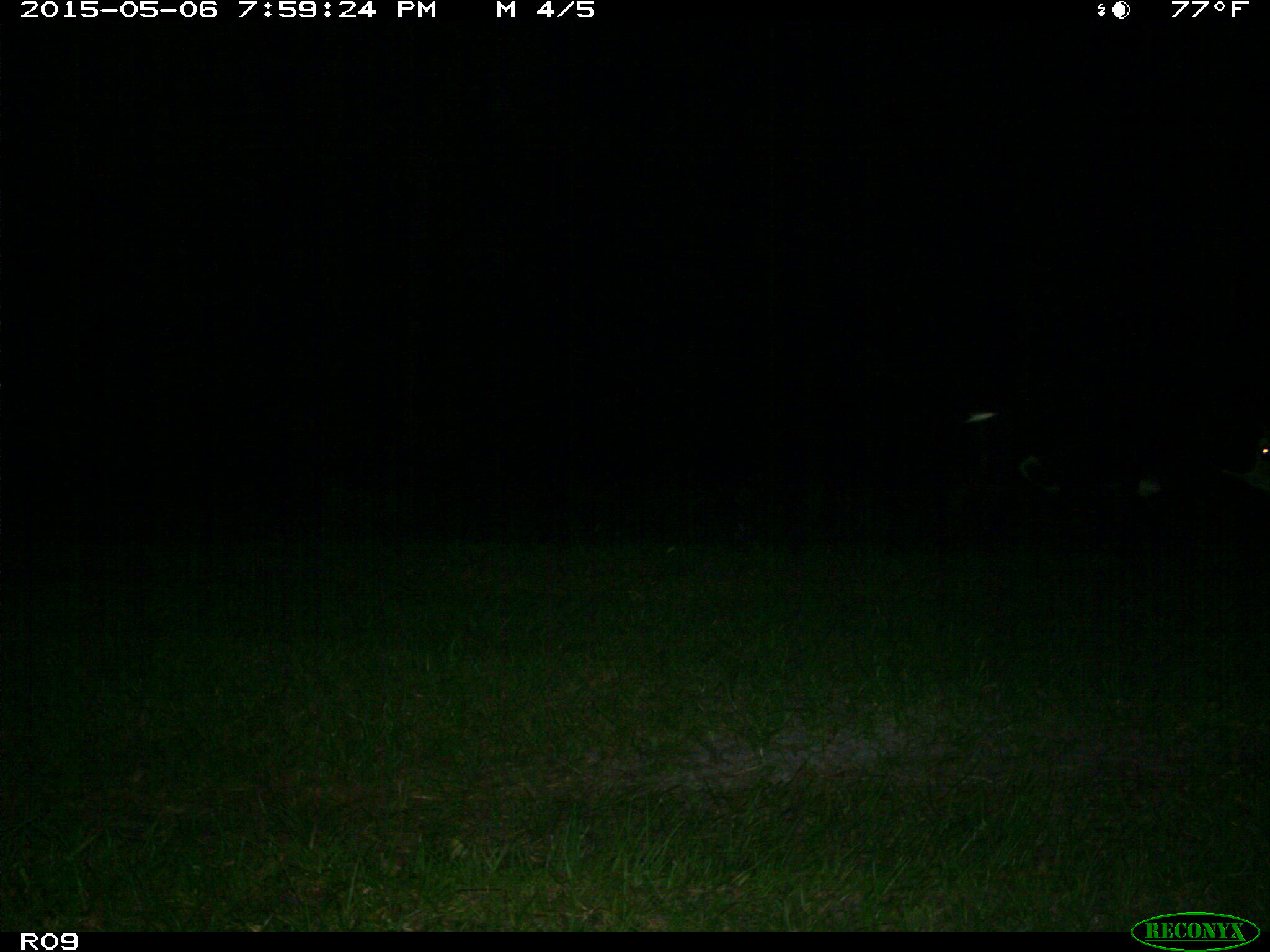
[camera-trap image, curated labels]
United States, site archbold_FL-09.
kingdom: Animalia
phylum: Chordata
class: Mammalia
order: Artiodactyla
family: Bovidae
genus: Bos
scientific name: Bos taurus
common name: domestic cow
Bos taurus (domestic cow).